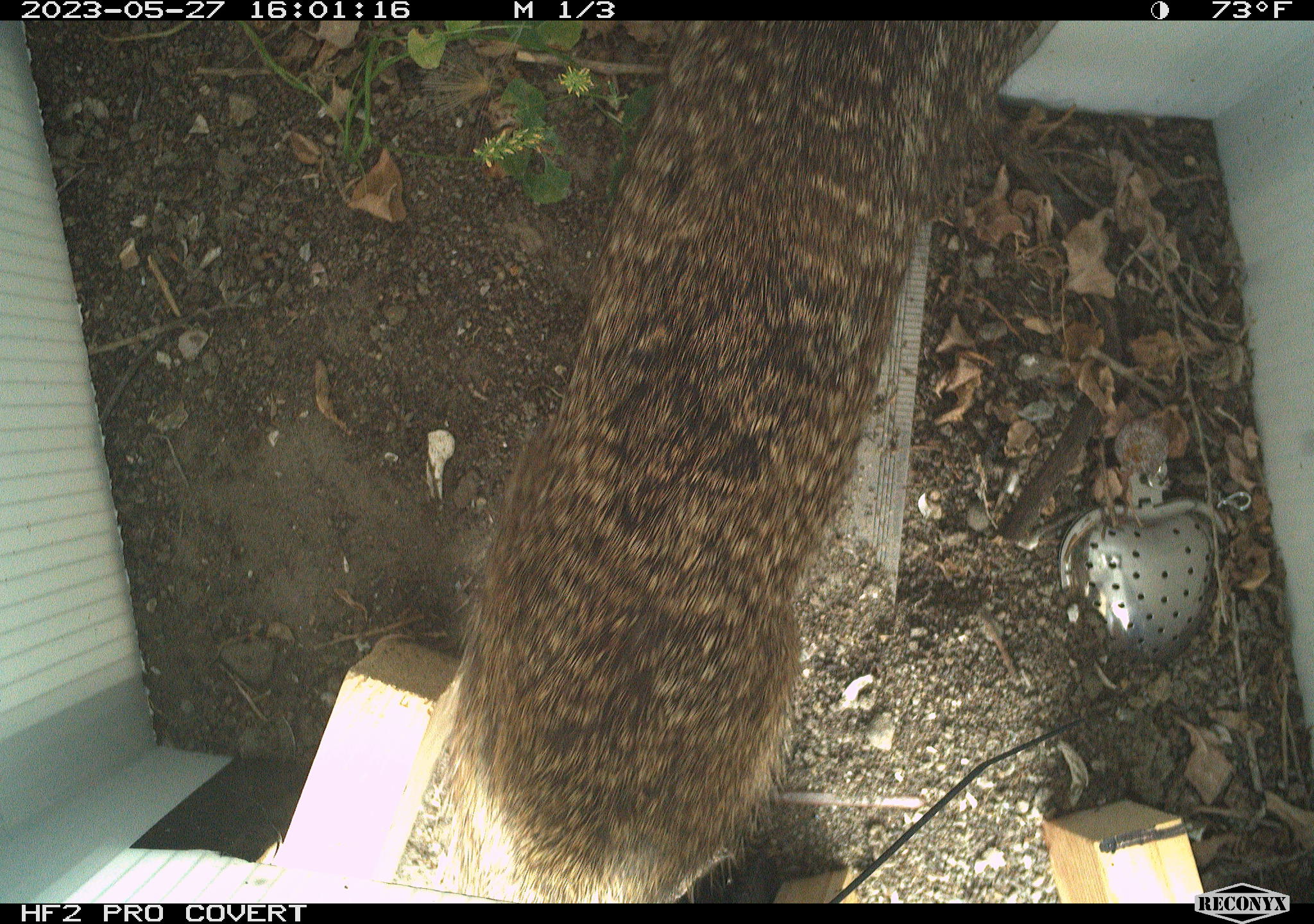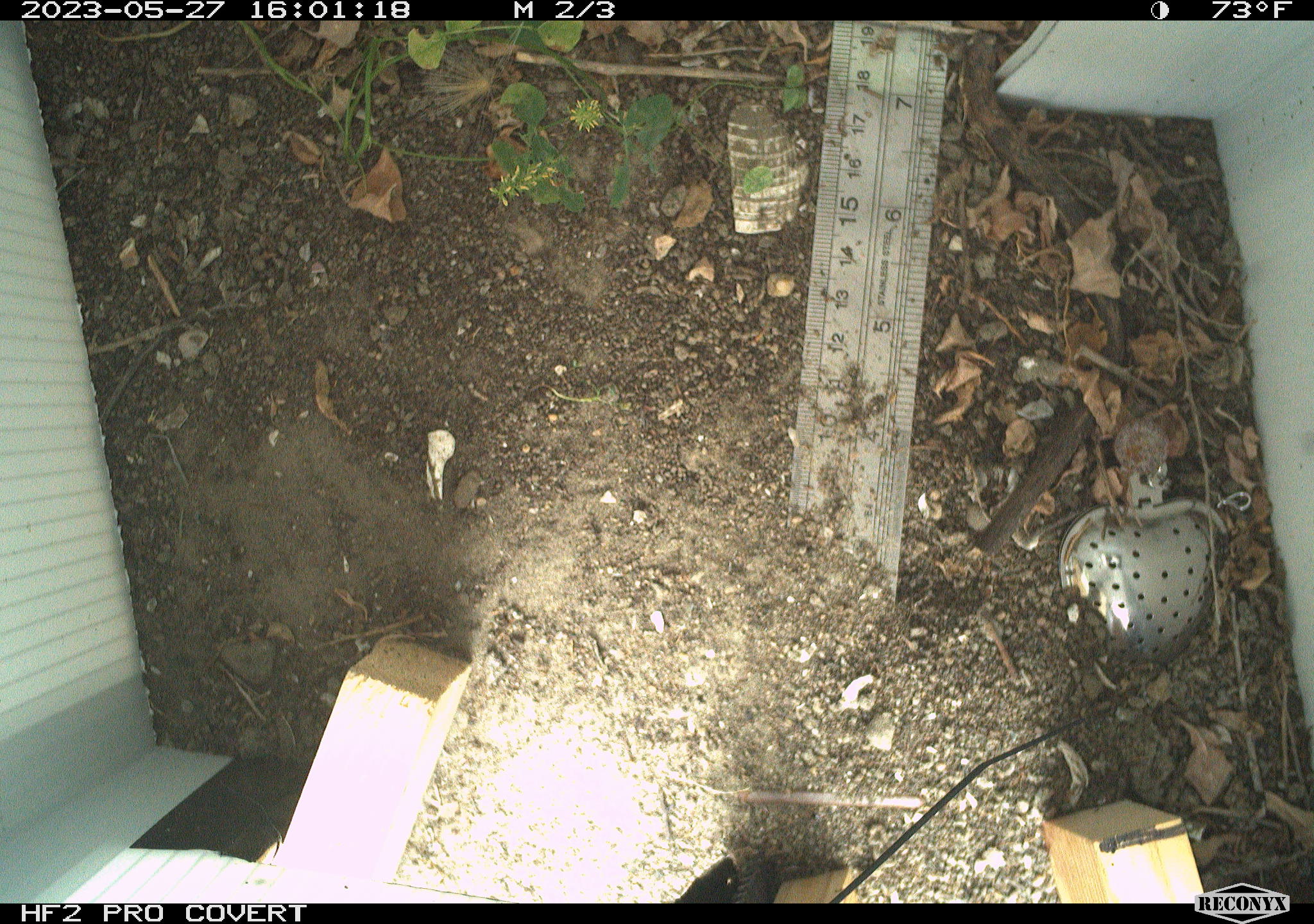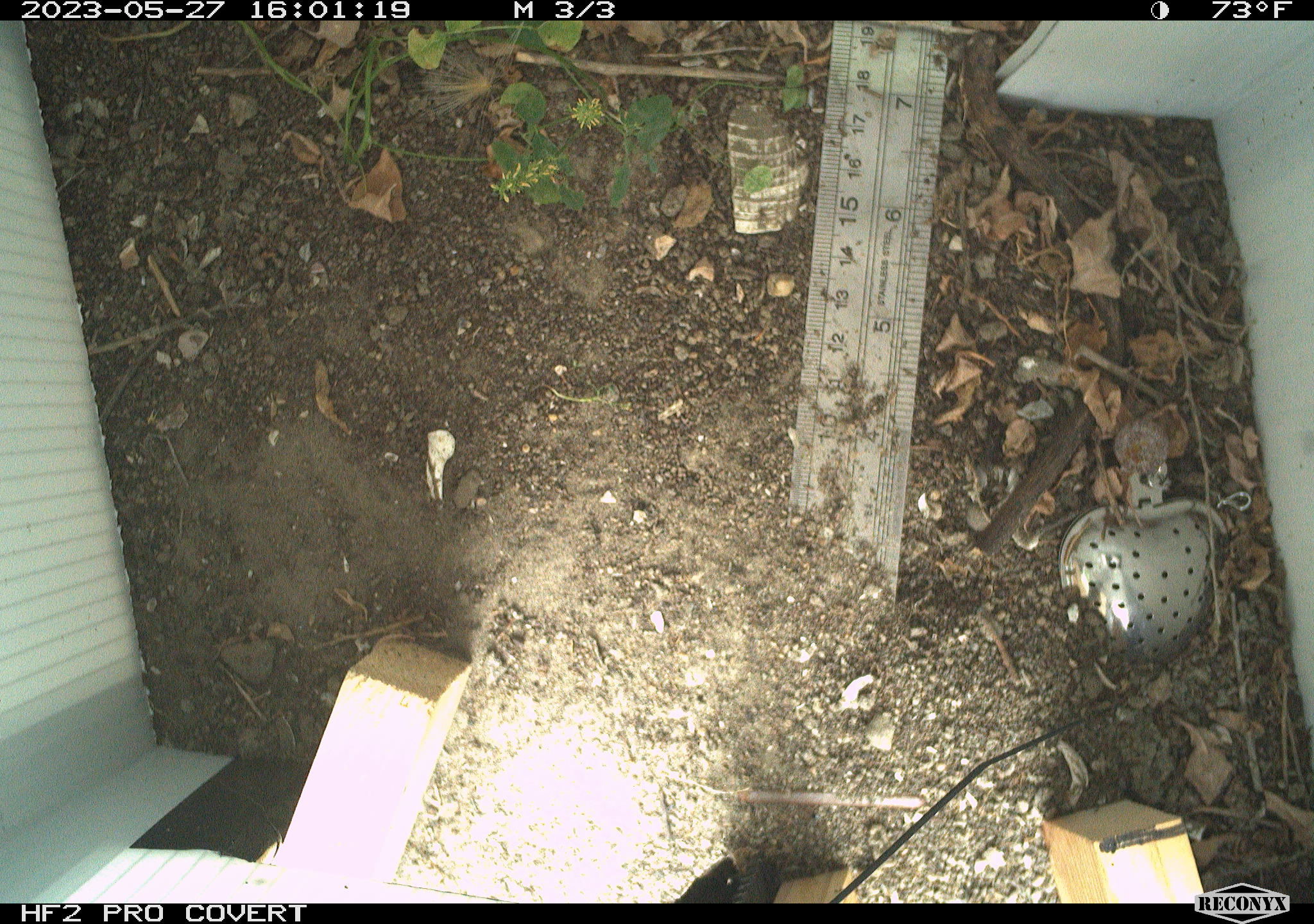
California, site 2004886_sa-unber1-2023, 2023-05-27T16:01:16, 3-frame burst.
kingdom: Animalia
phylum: Chordata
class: Mammalia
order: Rodentia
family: Sciuridae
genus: Otospermophilus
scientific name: Otospermophilus beecheyi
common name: california ground squirrel